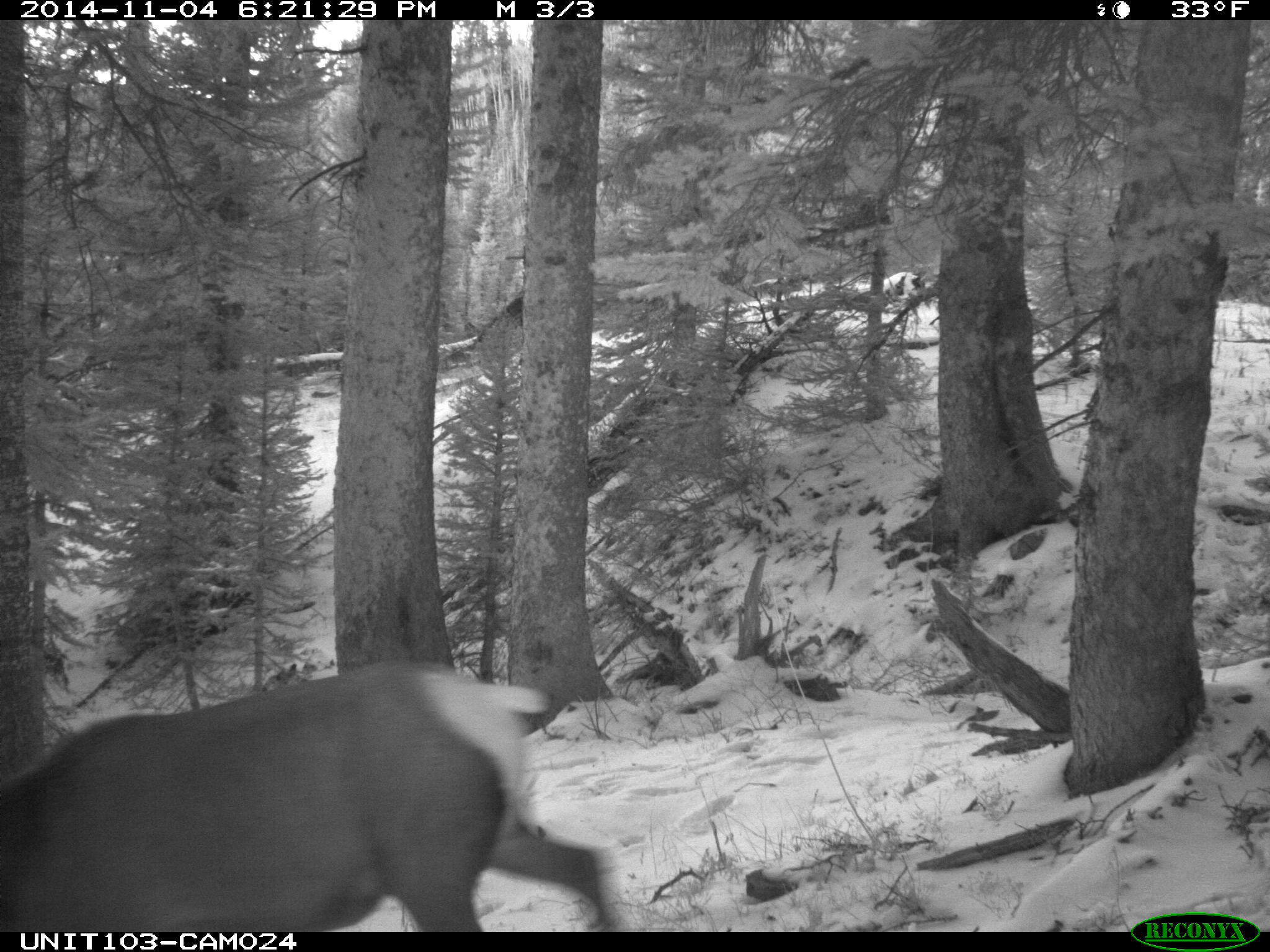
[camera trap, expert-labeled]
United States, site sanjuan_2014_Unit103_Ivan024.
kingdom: Animalia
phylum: Chordata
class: Mammalia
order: Artiodactyla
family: Cervidae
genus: Cervus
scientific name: Cervus elaphus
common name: red deer